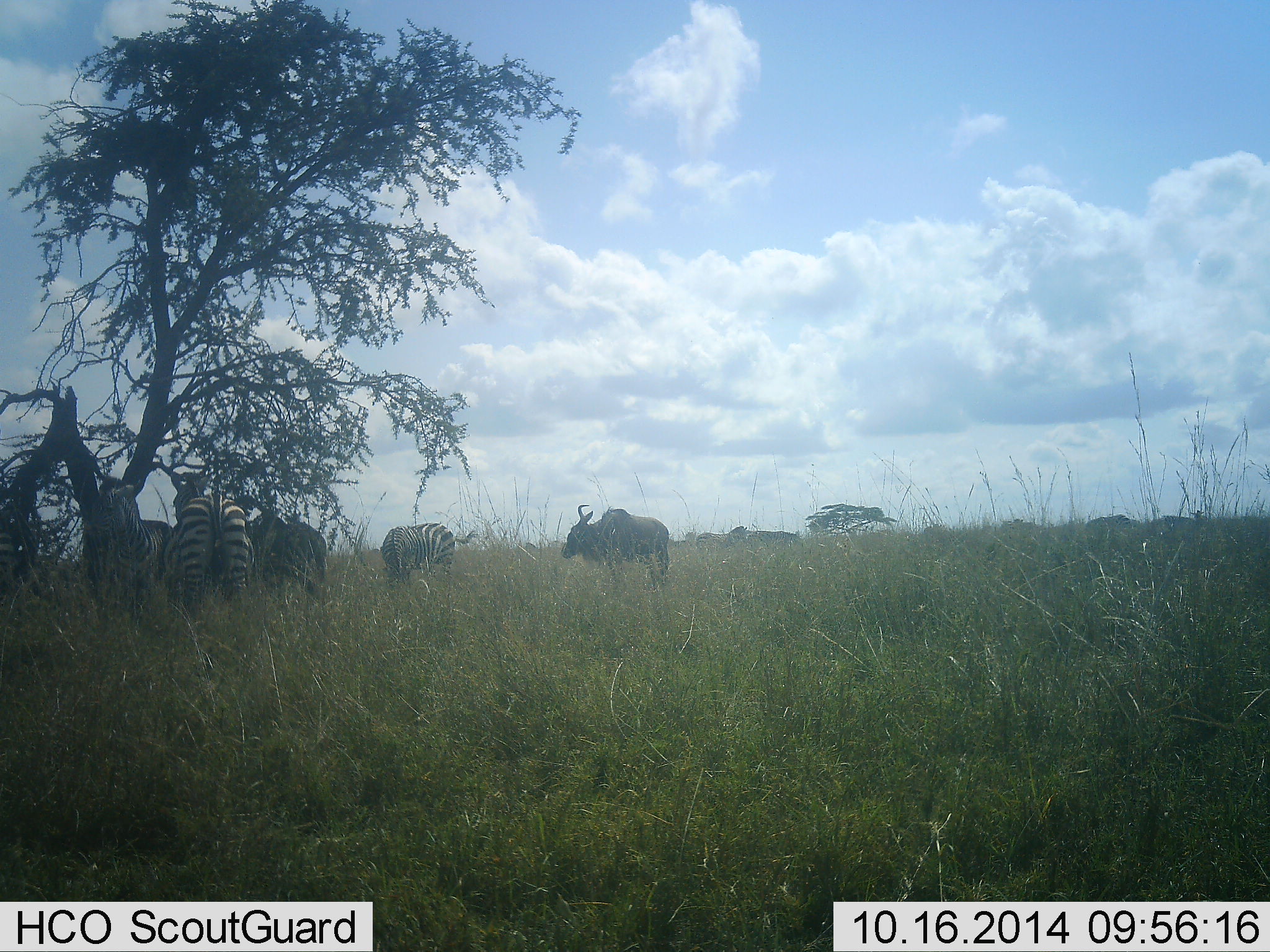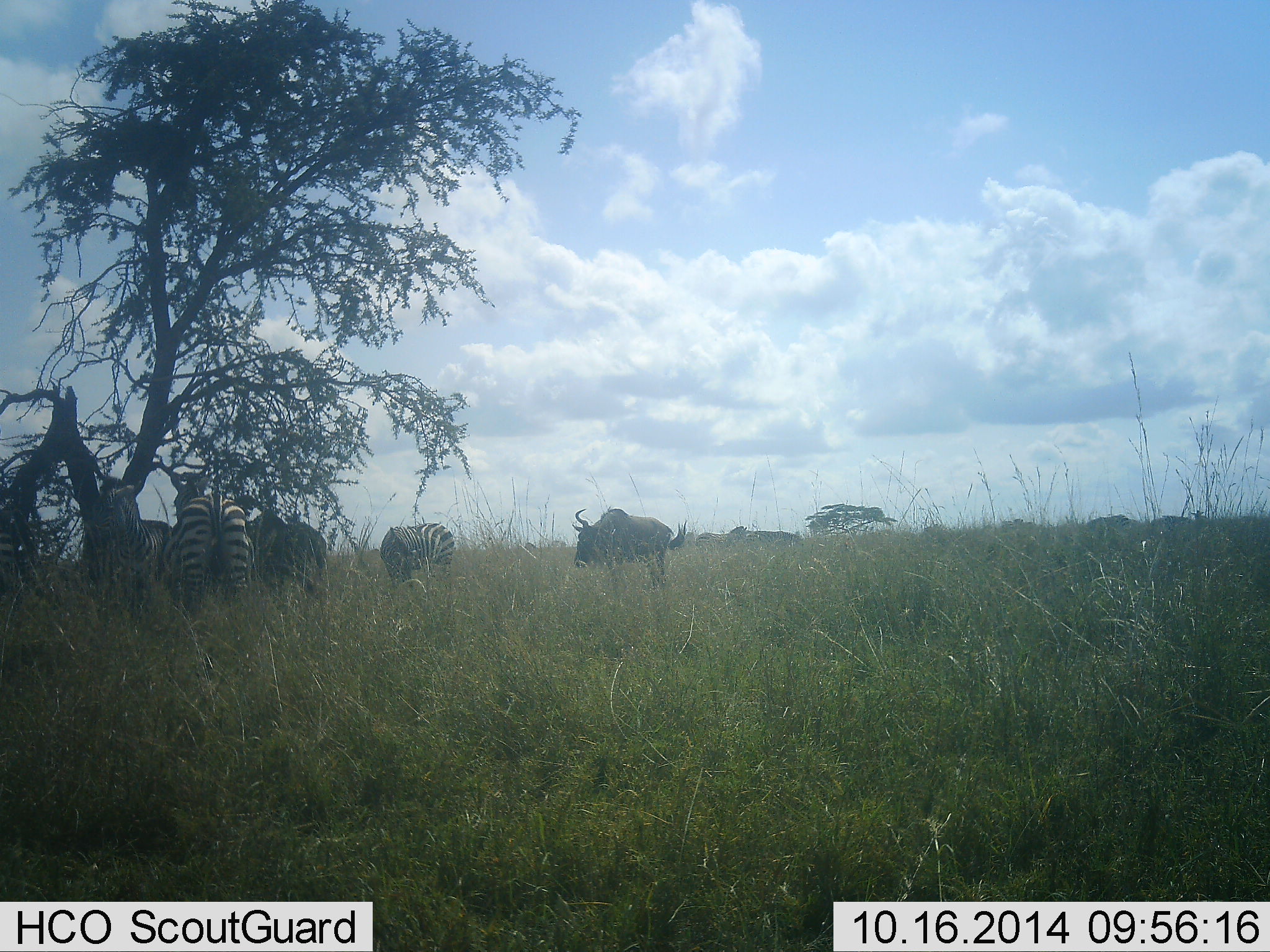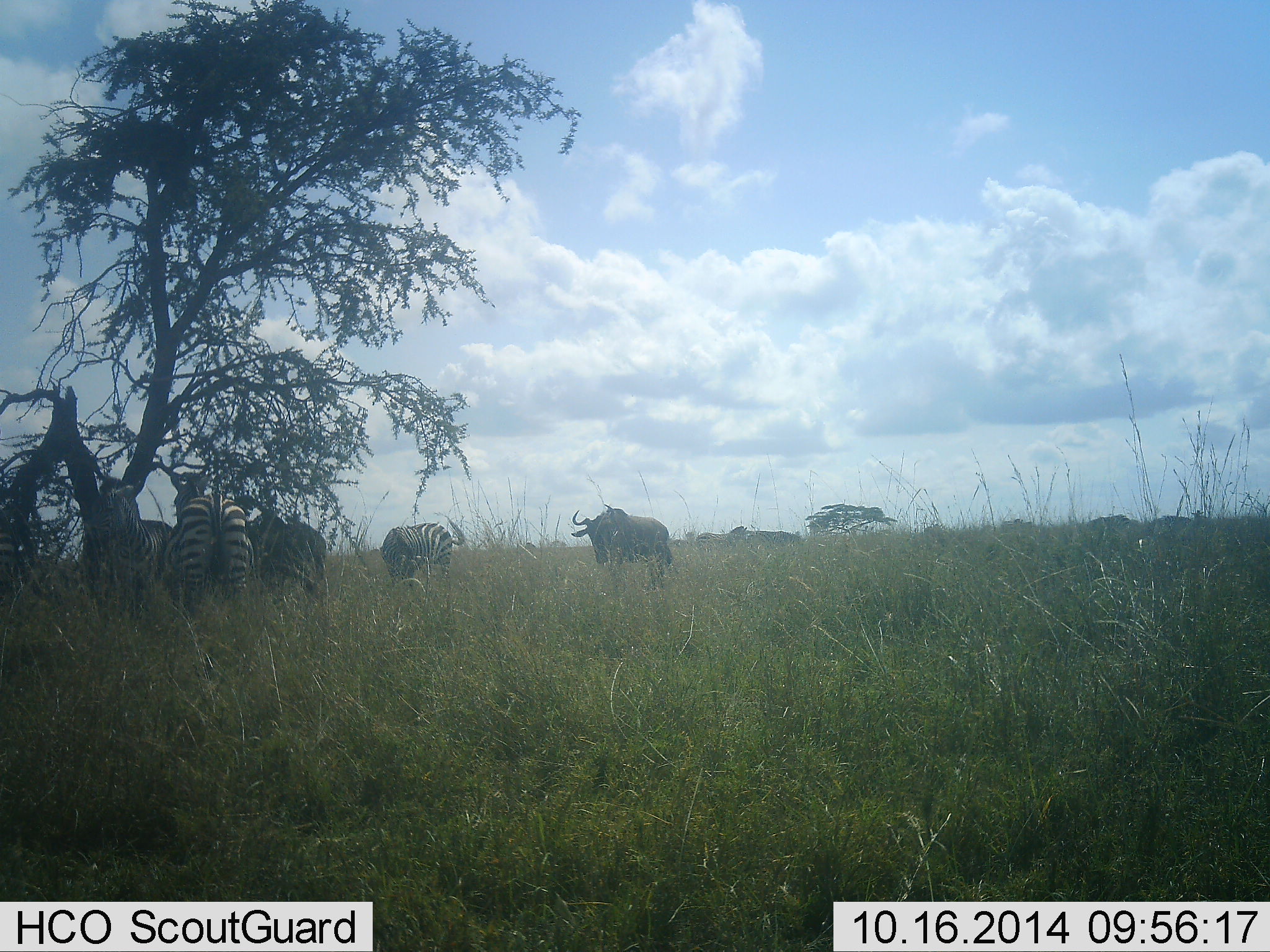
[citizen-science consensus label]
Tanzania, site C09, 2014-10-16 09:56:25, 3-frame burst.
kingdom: Animalia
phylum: Chordata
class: Mammalia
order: Artiodactyla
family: Bovidae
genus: Connochaetes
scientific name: Connochaetes taurinus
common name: blue wildebeest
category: wildebeest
Wildebeest (blue wildebeest) (Connochaetes taurinus), count 1. Behavior (volunteer vote fractions): standing 90%, resting 0%, moving 0%, interacting 0%. Young present (vote fraction): 0%. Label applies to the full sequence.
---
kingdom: Animalia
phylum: Chordata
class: Mammalia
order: Perissodactyla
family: Equidae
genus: Equus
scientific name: Equus quagga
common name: plains zebra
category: zebra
Zebra (plains zebra) (Equus quagga), count 4. Behavior (volunteer vote fractions): standing 80%, resting 0%, moving 0%, interacting 0%. Young present (vote fraction): 0%. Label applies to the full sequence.